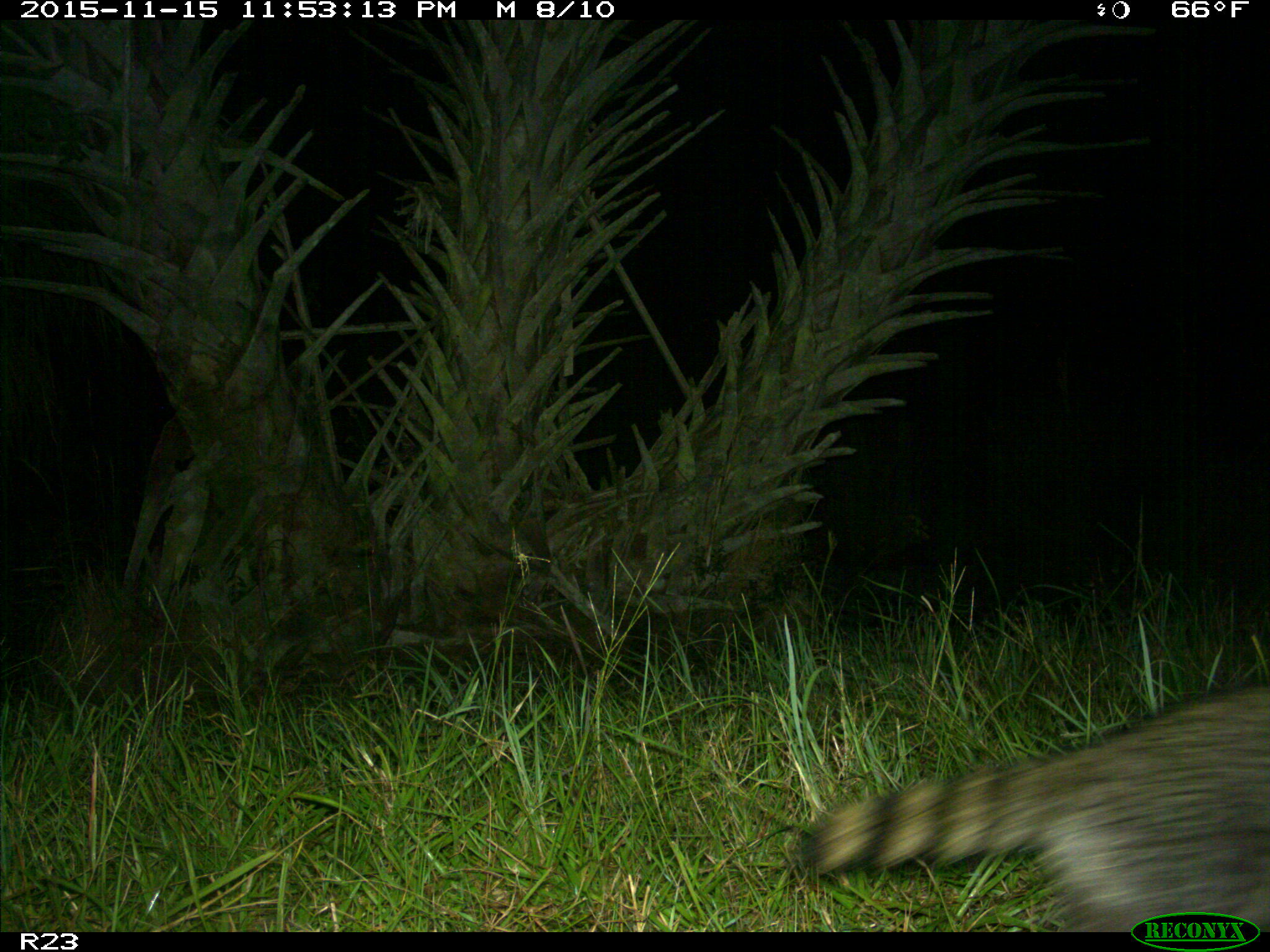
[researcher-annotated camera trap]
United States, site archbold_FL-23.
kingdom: Animalia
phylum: Chordata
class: Mammalia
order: Carnivora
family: Procyonidae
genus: Procyon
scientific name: Procyon lotor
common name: common raccoon